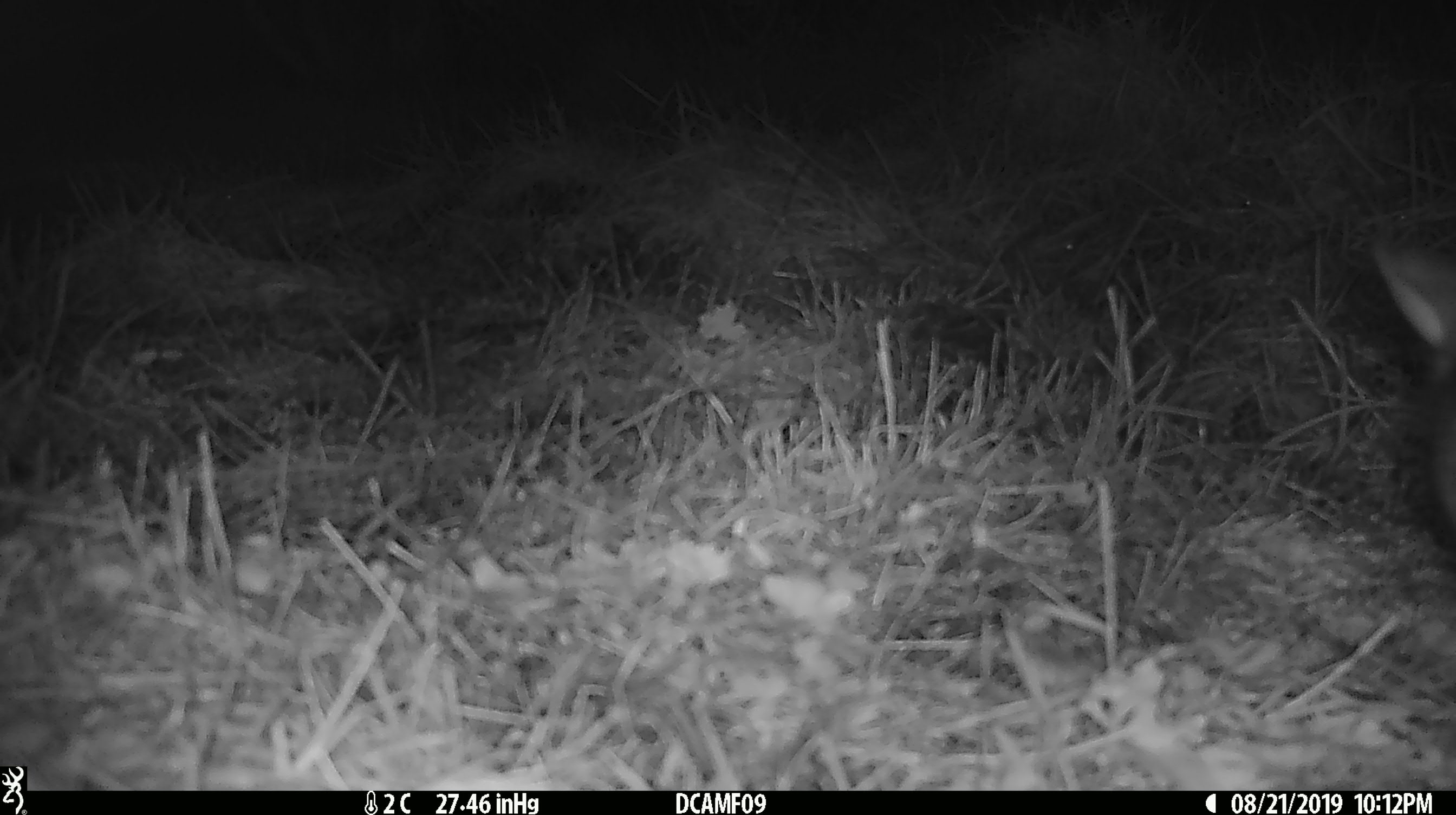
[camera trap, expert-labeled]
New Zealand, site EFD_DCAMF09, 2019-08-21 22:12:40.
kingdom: Animalia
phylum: Chordata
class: Mammalia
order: Diprotodontia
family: Phalangeridae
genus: Trichosurus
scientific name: Trichosurus vulpecula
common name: common brushtail possum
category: possum